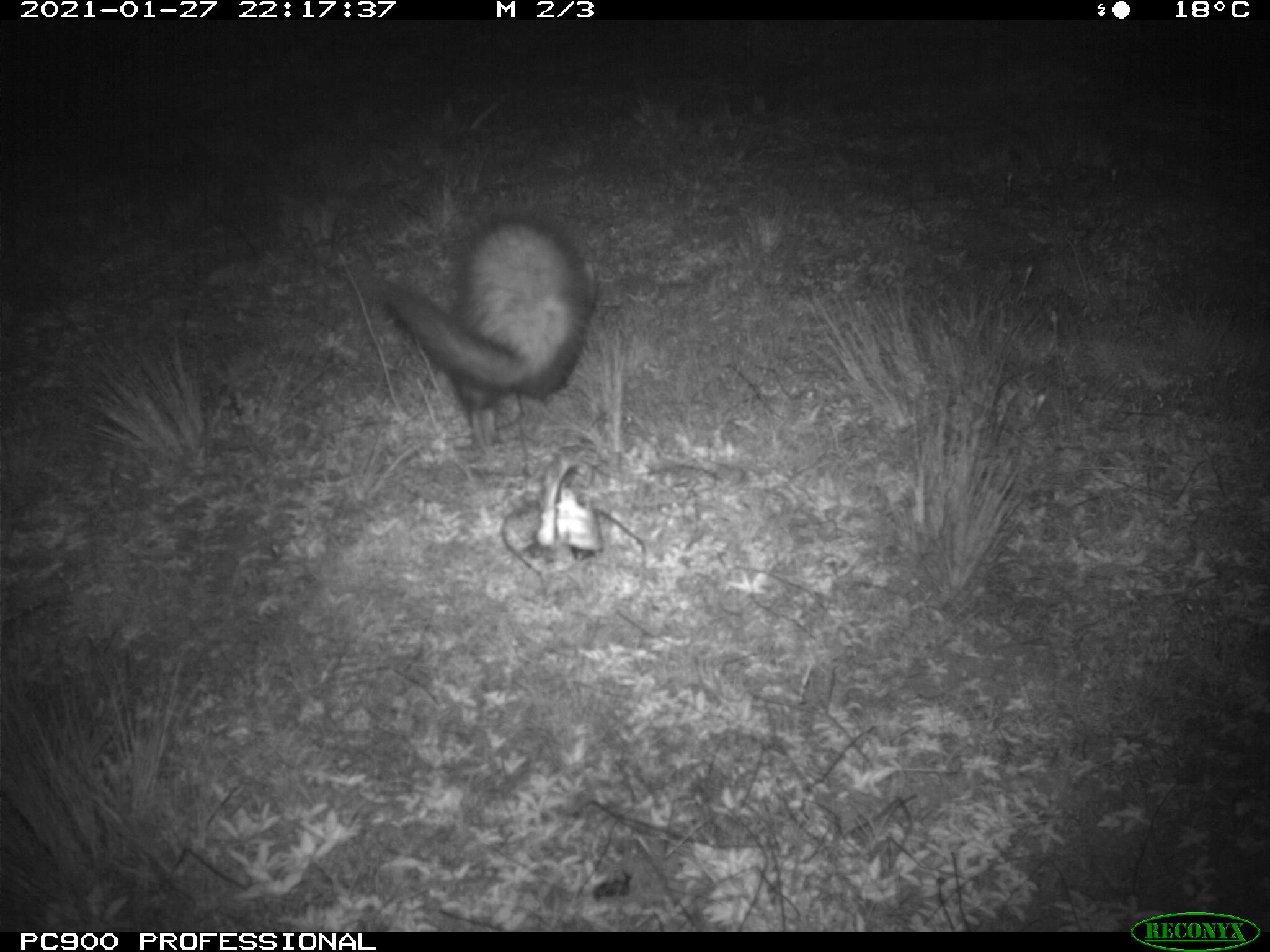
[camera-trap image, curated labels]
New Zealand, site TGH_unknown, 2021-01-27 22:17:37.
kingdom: Animalia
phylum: Chordata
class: Mammalia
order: Carnivora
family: Mustelidae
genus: Mustela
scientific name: Mustela furo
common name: ferret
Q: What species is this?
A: Ferret (Mustela furo).